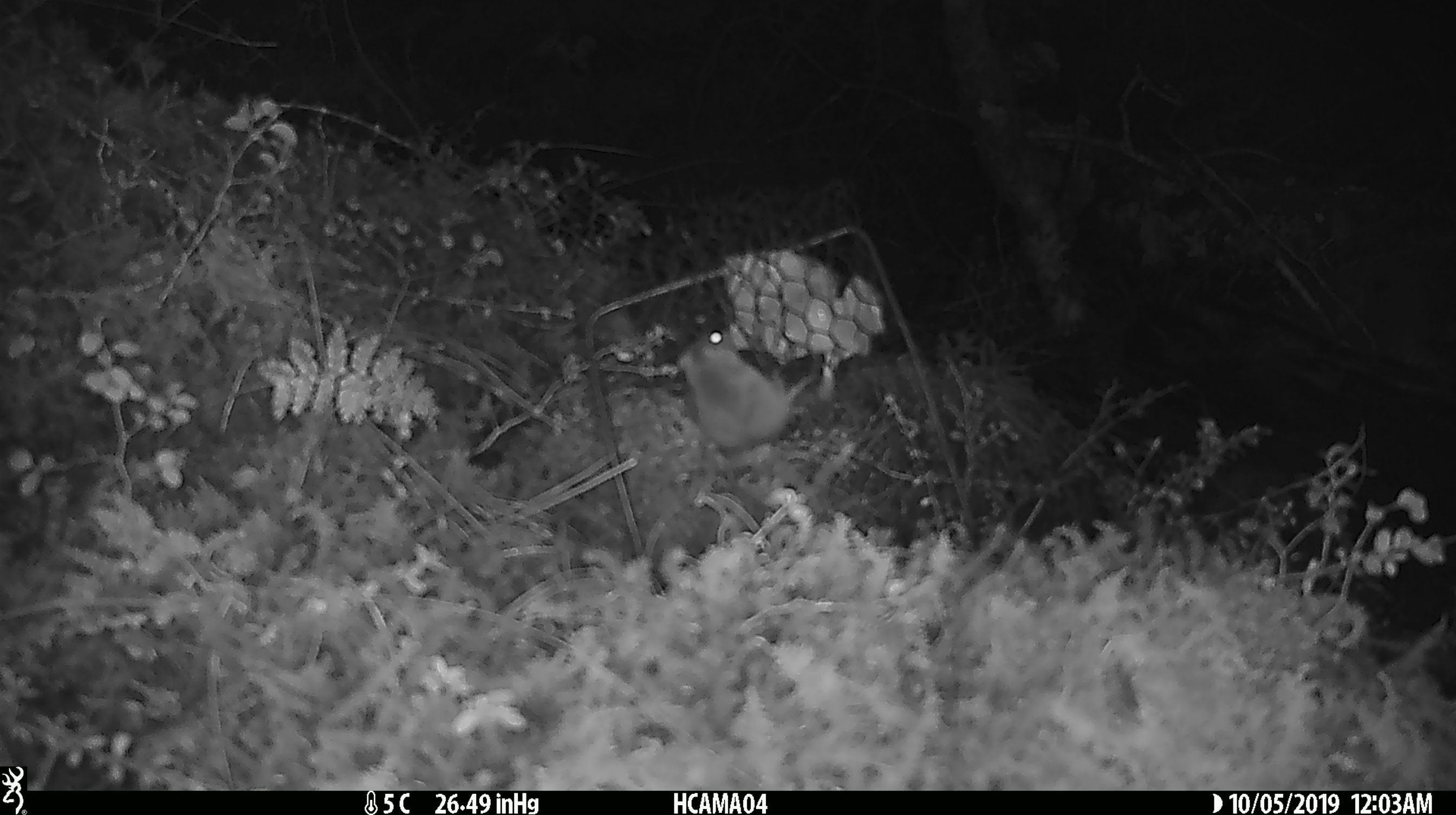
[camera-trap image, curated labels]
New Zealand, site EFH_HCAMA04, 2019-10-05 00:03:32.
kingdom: Animalia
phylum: Chordata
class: Mammalia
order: Rodentia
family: Muridae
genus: Mus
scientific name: Mus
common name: mouse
Mouse (Mus).